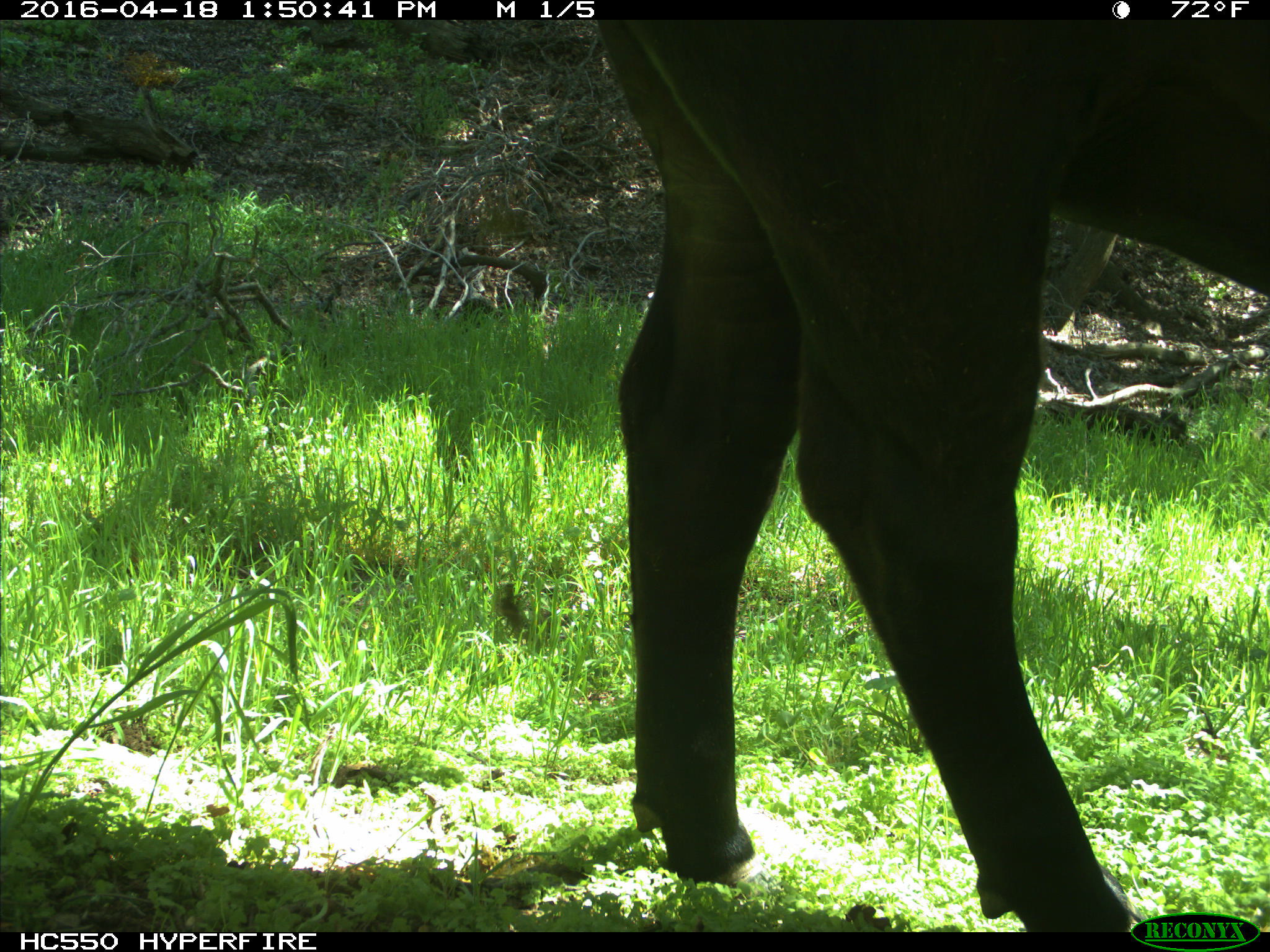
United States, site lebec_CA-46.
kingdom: Animalia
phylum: Chordata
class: Mammalia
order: Artiodactyla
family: Bovidae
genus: Bos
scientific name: Bos taurus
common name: domestic cow